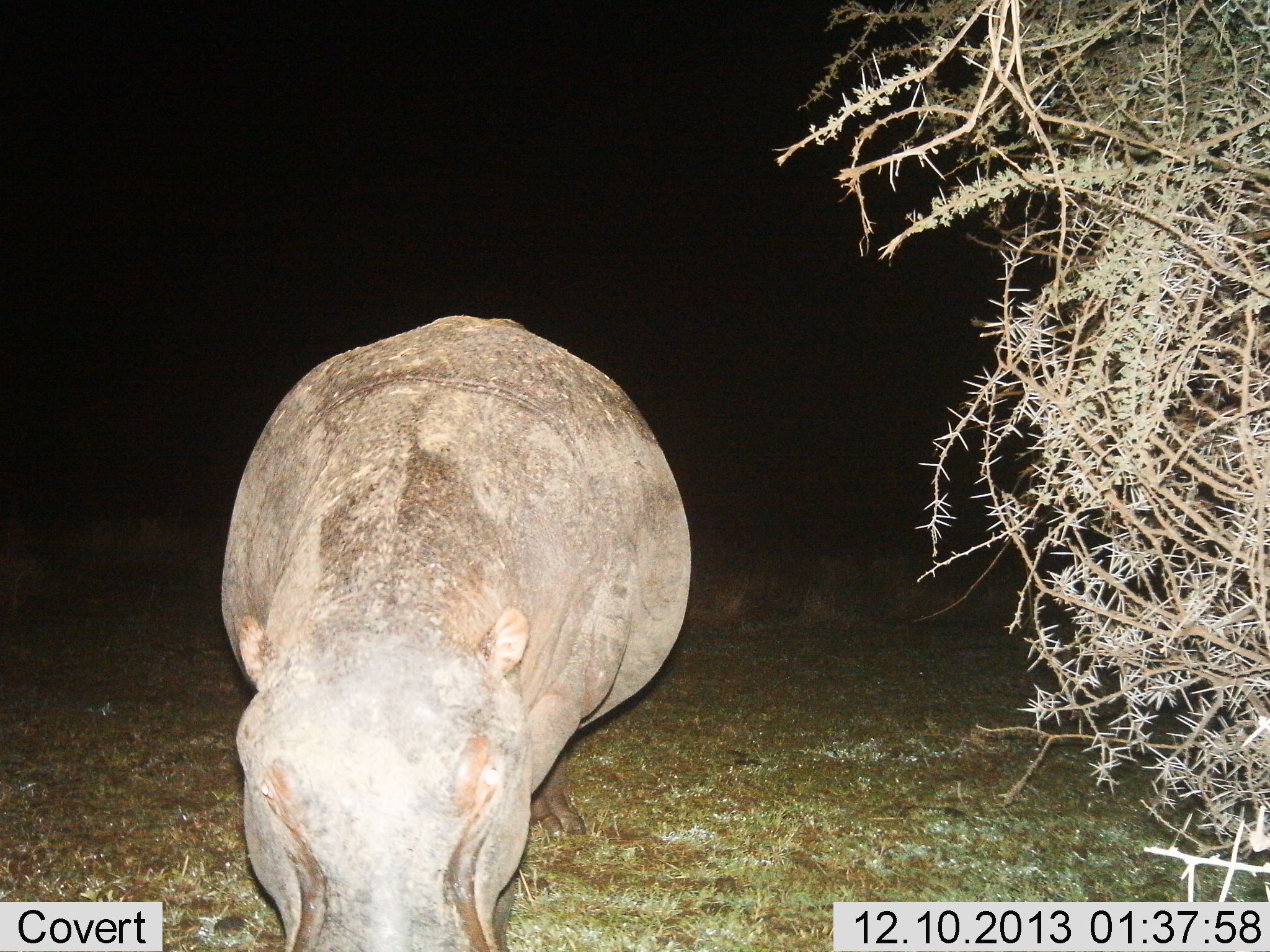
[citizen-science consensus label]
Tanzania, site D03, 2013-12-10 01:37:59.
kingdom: Animalia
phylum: Chordata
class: Mammalia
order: Artiodactyla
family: Hippopotamidae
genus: Hippopotamus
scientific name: Hippopotamus amphibius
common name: hippopotamus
Hippopotamus (Hippopotamus amphibius), count 1. Behavior (volunteer vote fractions): standing 60%, resting 0%, moving 20%, interacting 0%. Young present (vote fraction): 0%. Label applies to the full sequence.